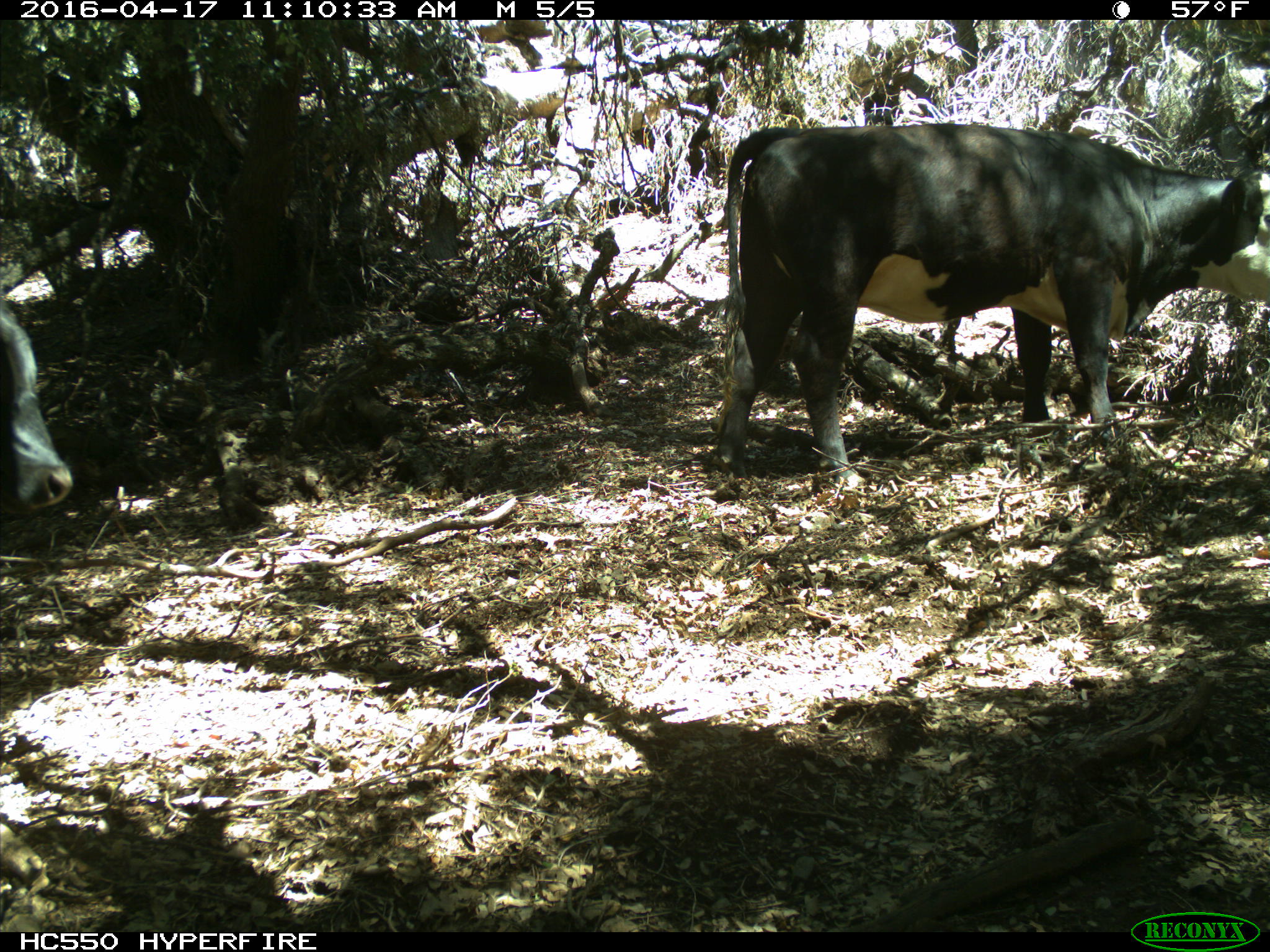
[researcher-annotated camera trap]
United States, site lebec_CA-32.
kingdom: Animalia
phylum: Chordata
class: Mammalia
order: Artiodactyla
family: Bovidae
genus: Bos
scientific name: Bos taurus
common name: domestic cow